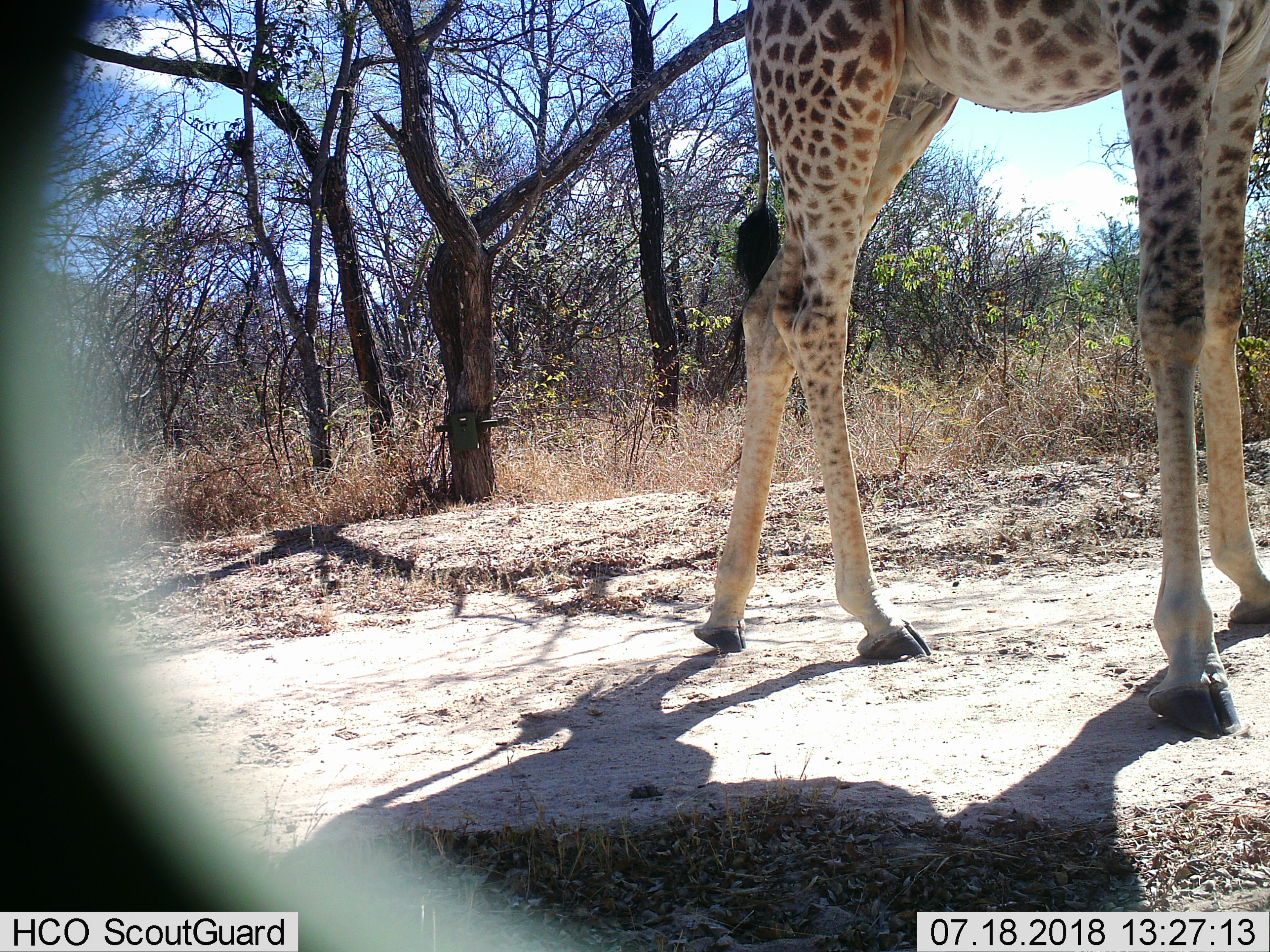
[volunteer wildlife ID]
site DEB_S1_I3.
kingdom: Animalia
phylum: Chordata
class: Mammalia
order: Artiodactyla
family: Giraffidae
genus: Giraffa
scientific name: Giraffa camelopardalis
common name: giraffe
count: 1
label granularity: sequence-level